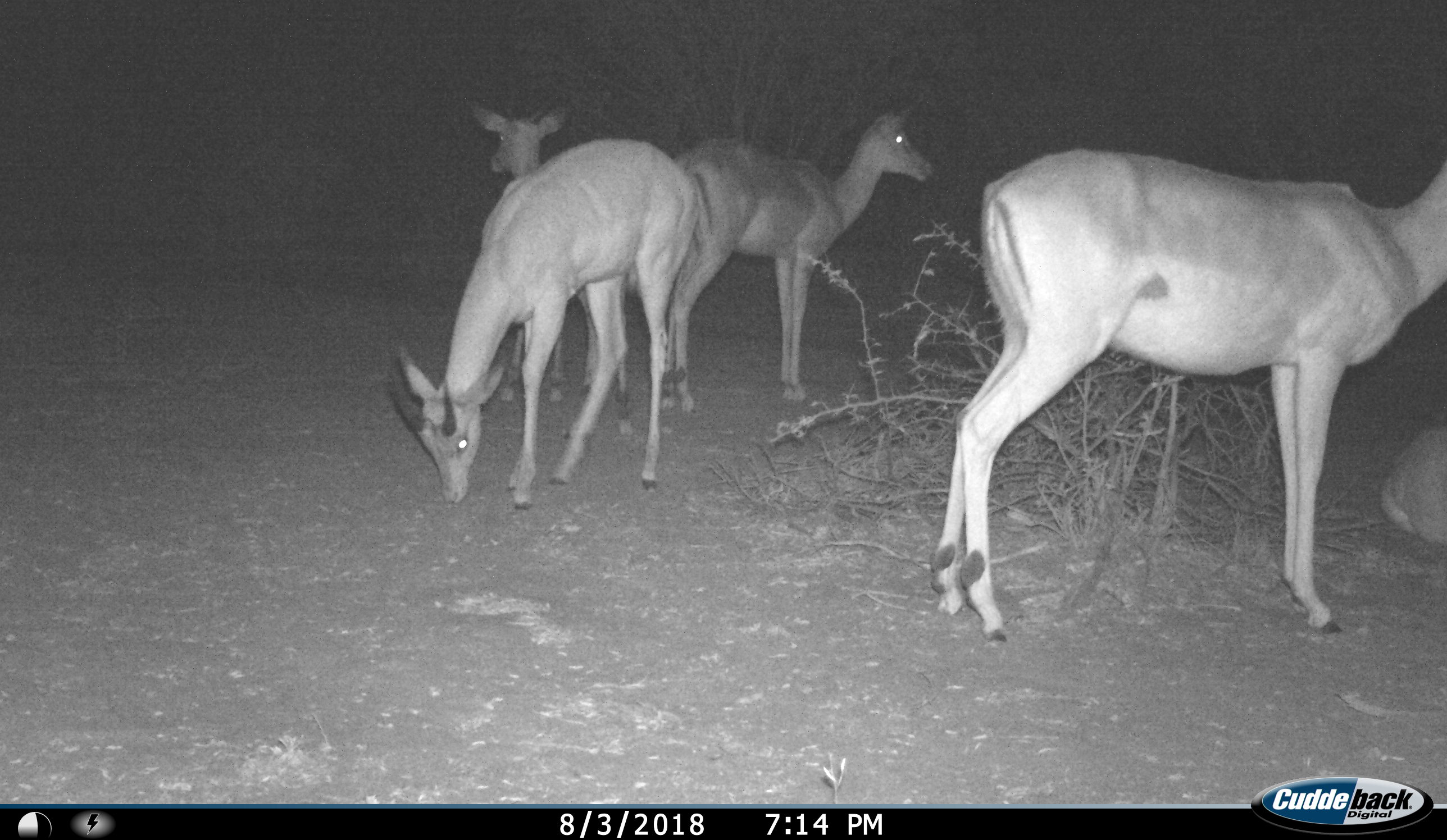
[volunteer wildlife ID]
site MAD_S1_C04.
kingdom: Animalia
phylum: Chordata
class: Mammalia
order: Artiodactyla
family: Bovidae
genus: Aepyceros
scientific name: Aepyceros melampus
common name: impala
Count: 5.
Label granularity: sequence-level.